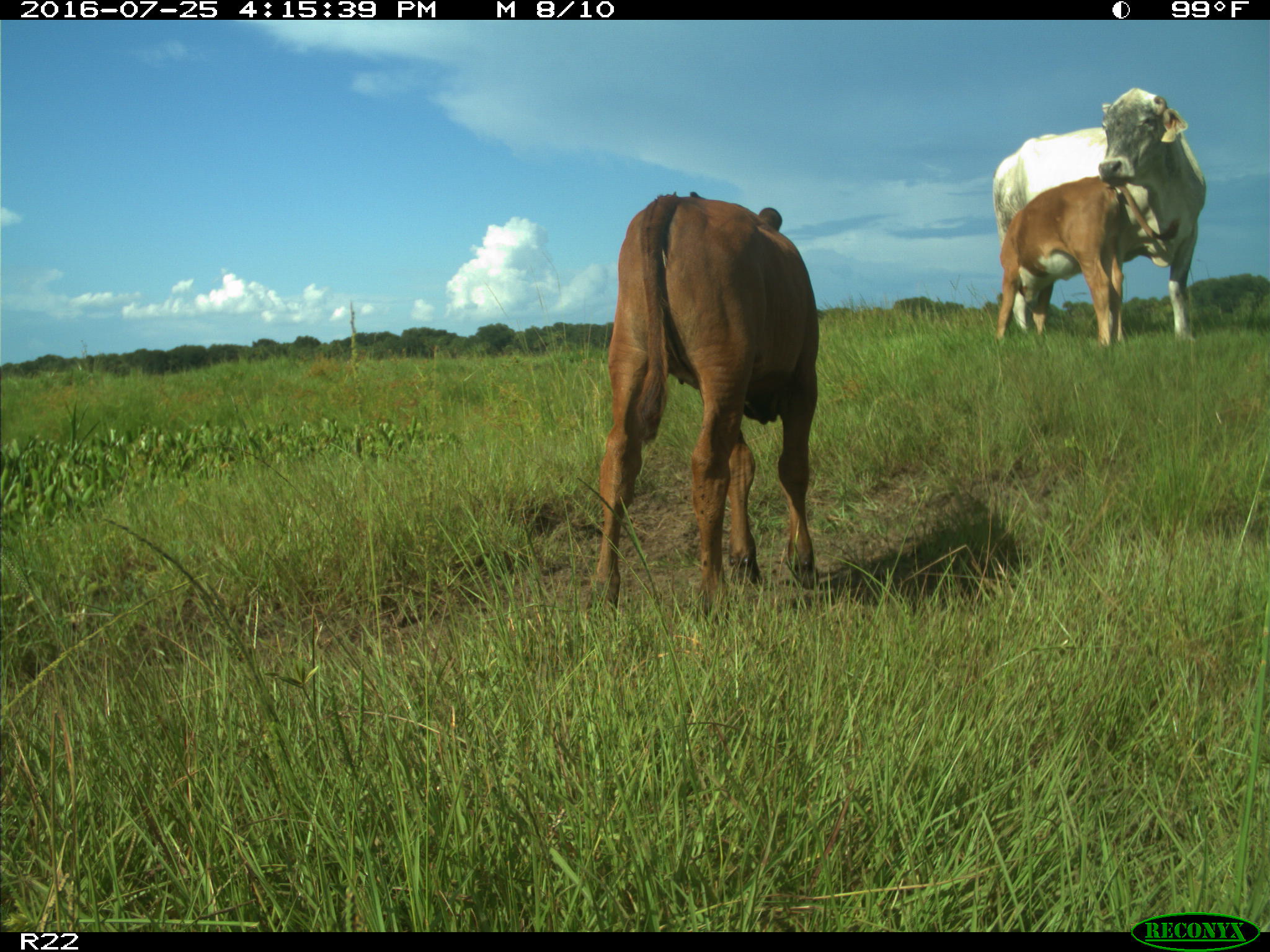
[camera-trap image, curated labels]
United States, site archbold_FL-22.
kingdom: Animalia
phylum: Chordata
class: Mammalia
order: Artiodactyla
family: Bovidae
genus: Bos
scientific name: Bos taurus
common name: domestic cow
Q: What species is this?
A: Bos taurus (domestic cow).